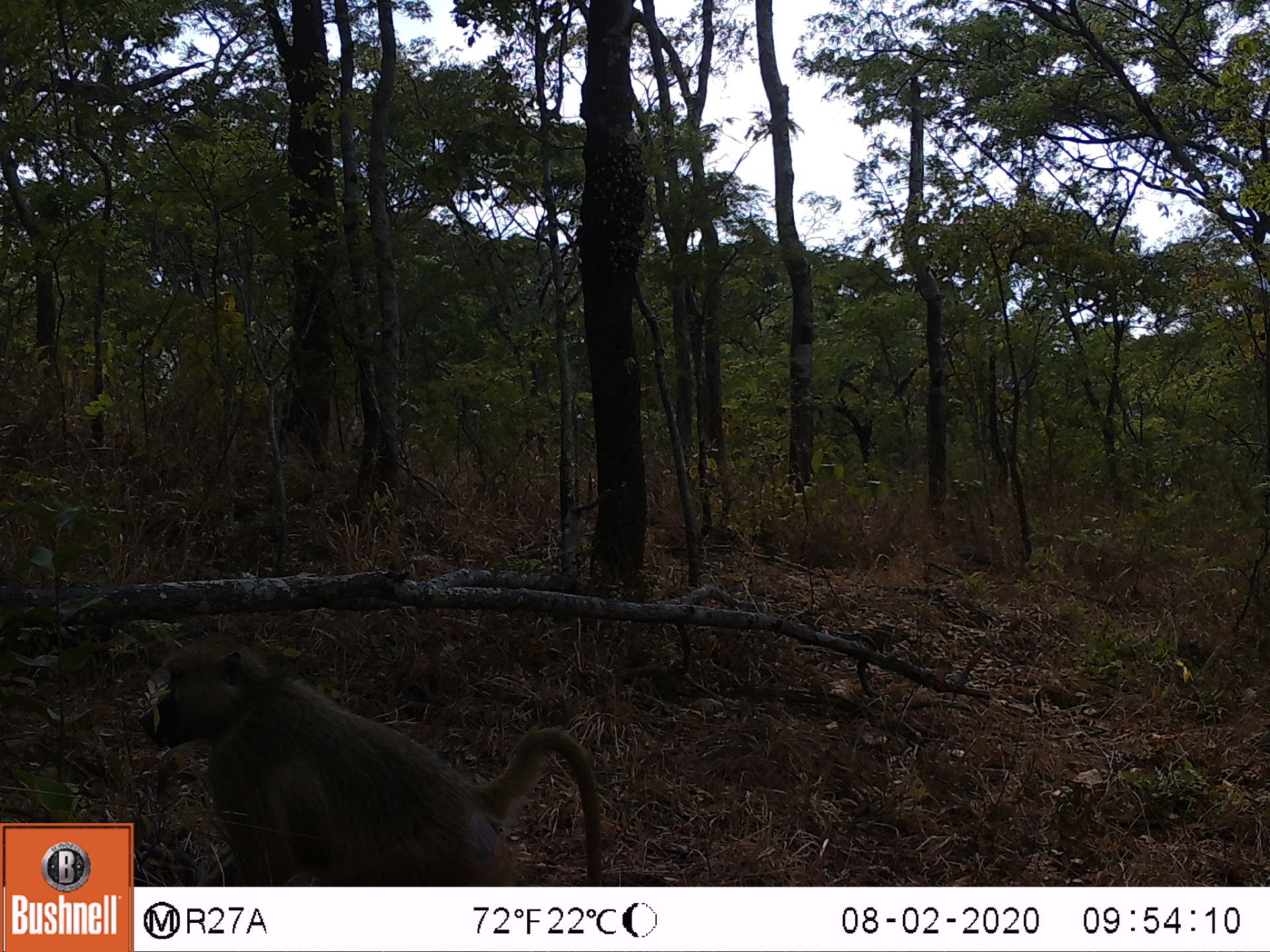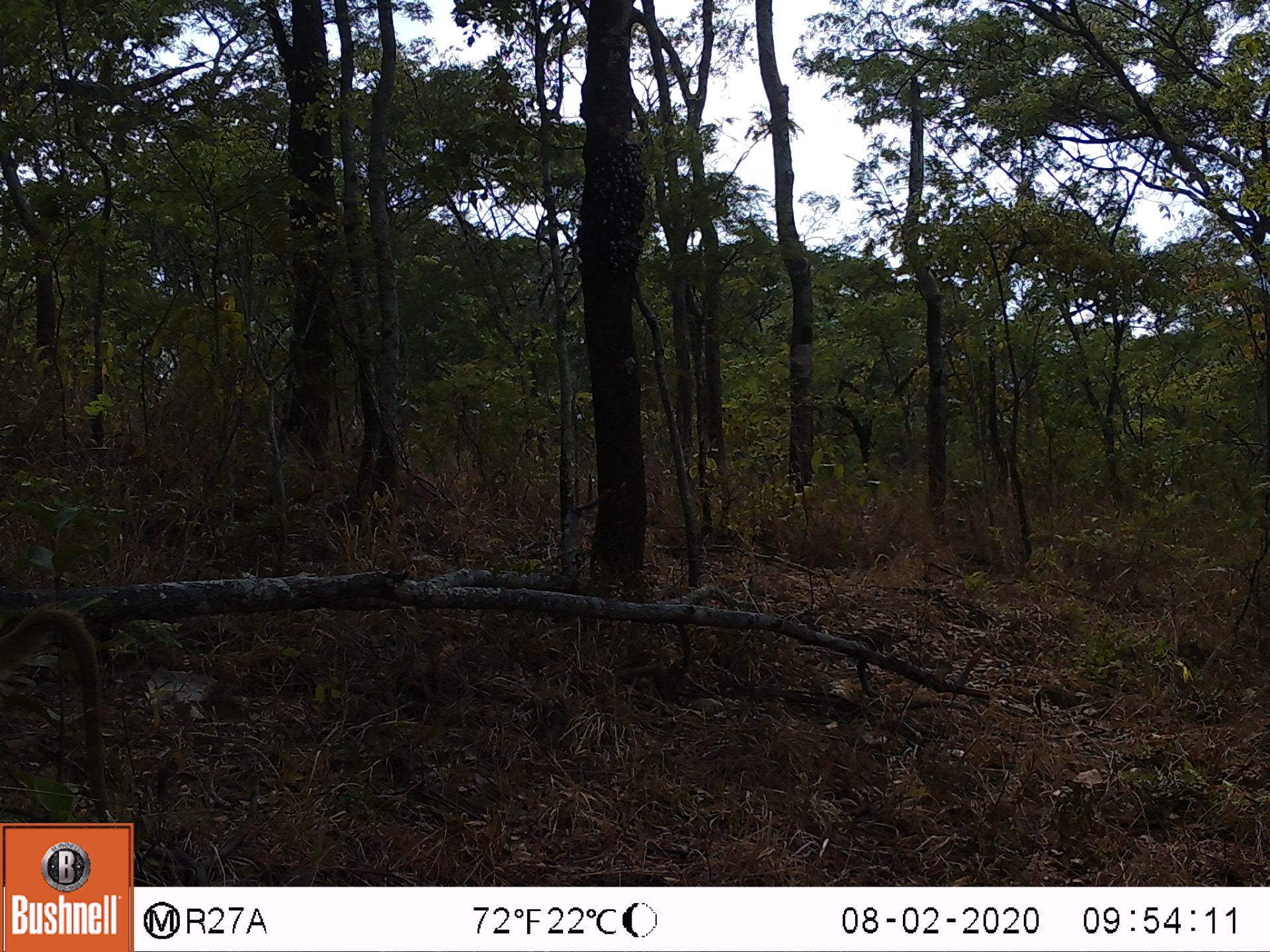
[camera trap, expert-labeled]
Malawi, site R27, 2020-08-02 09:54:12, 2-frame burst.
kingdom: Animalia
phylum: Chordata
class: Mammalia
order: Primates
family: Cercopithecidae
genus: Papio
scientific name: Papio cynocephalus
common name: yellow baboon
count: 1